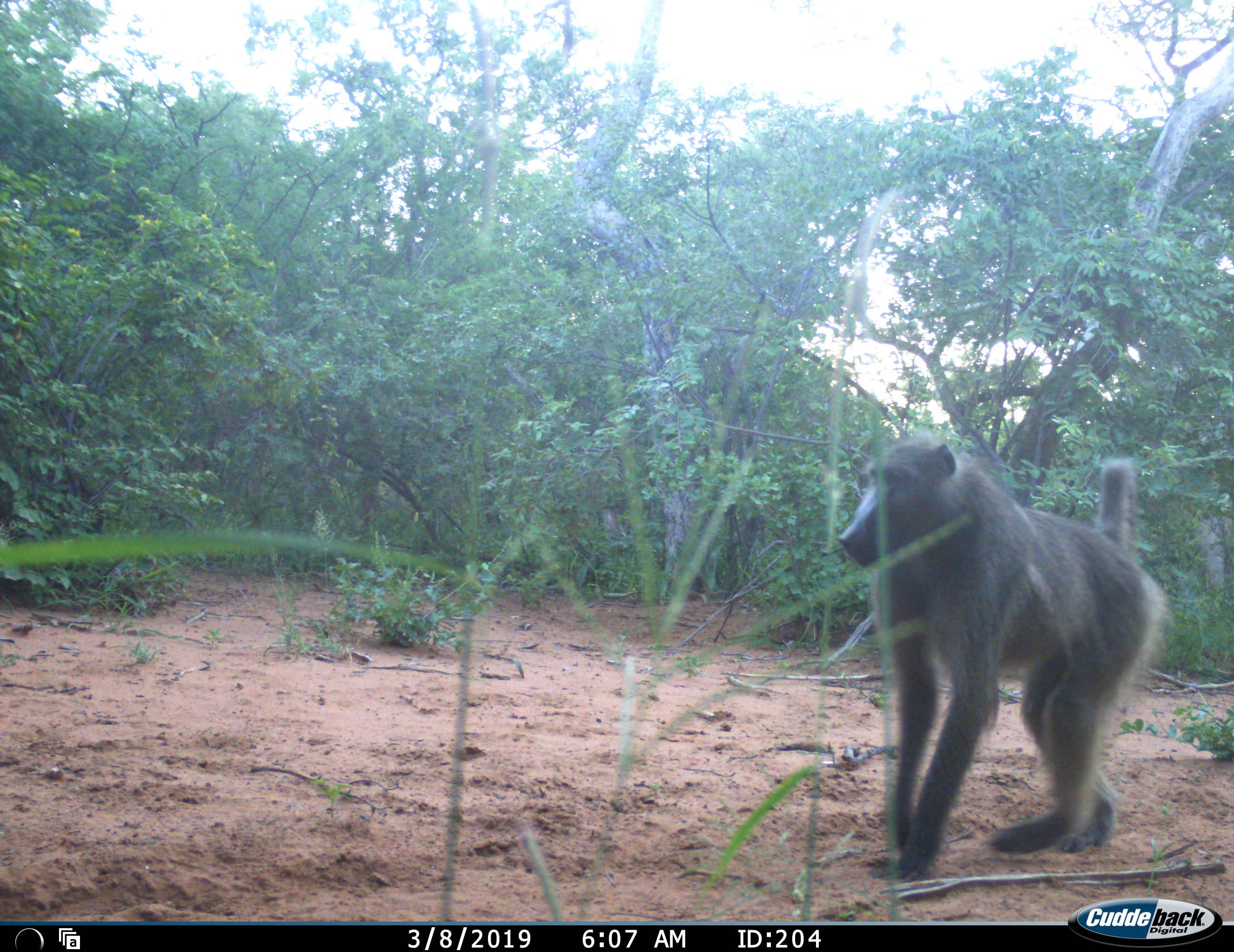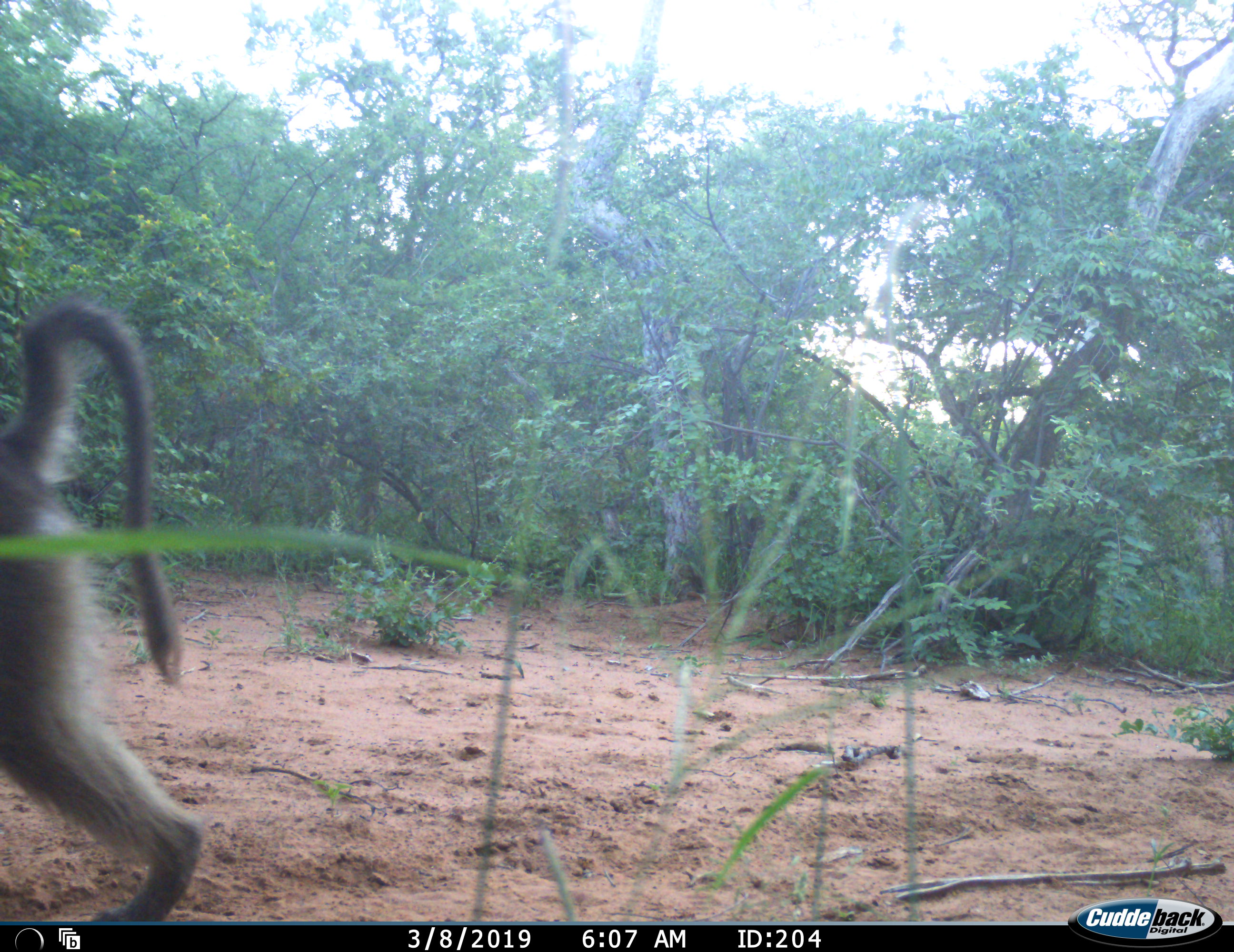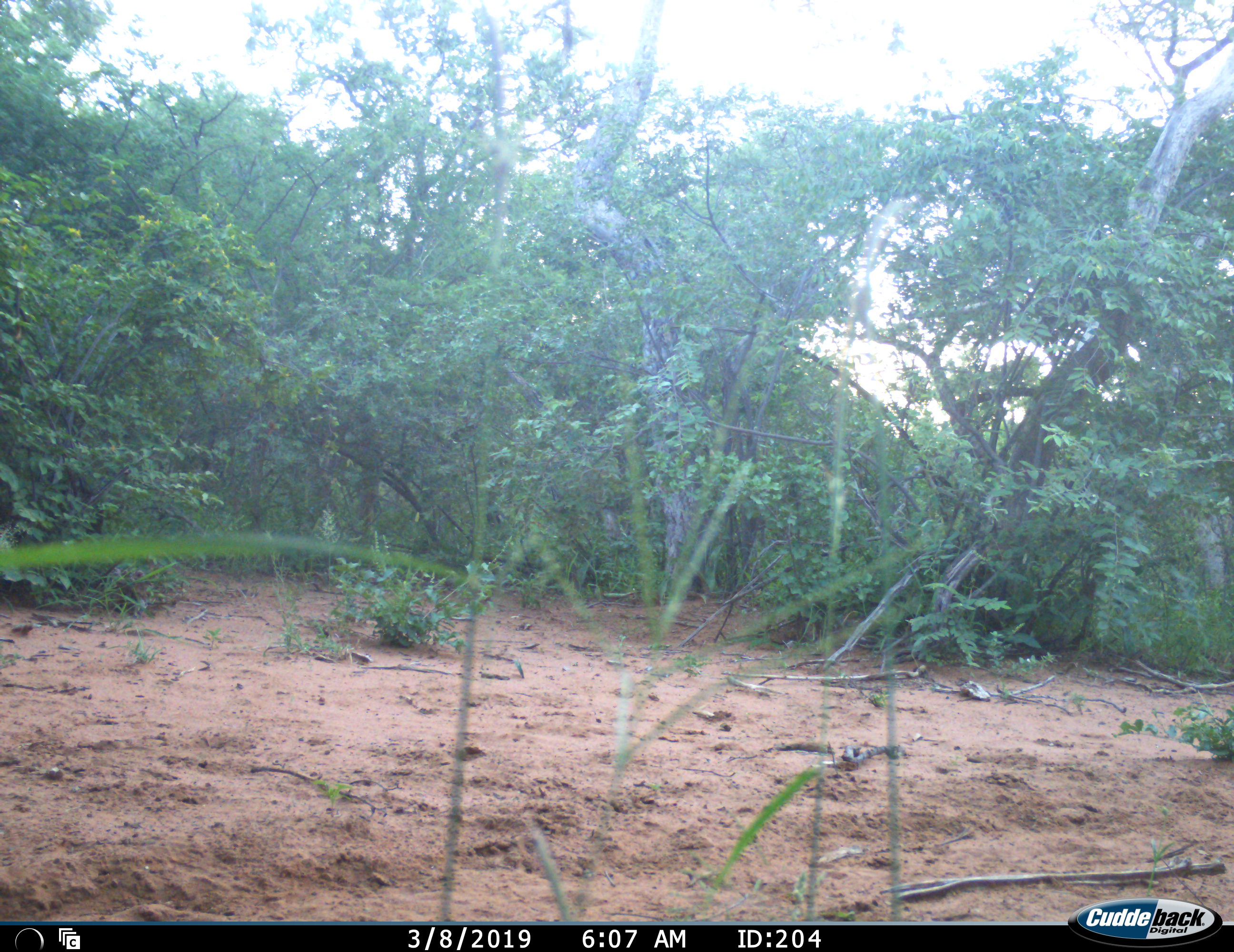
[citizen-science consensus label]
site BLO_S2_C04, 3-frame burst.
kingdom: Animalia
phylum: Chordata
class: Mammalia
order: Primates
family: Cercopithecidae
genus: Papio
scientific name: Papio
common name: baboon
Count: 1.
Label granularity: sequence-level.